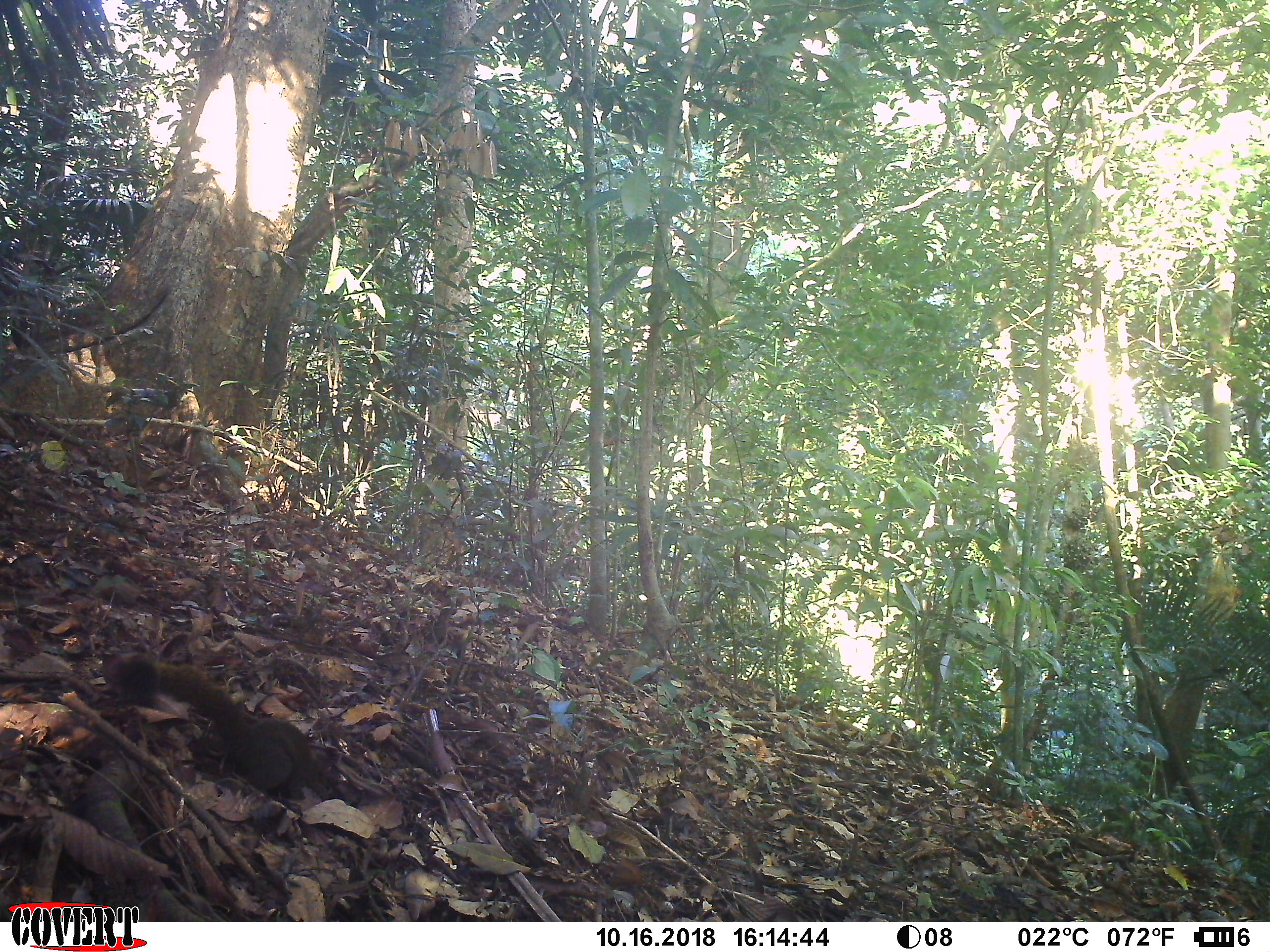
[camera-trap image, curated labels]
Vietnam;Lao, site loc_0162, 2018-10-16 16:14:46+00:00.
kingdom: Animalia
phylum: Chordata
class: Mammalia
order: Rodentia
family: Sciuridae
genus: Callosciurus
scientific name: Callosciurus erythraeus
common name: pallas's squirrel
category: pallass squirrel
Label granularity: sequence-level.